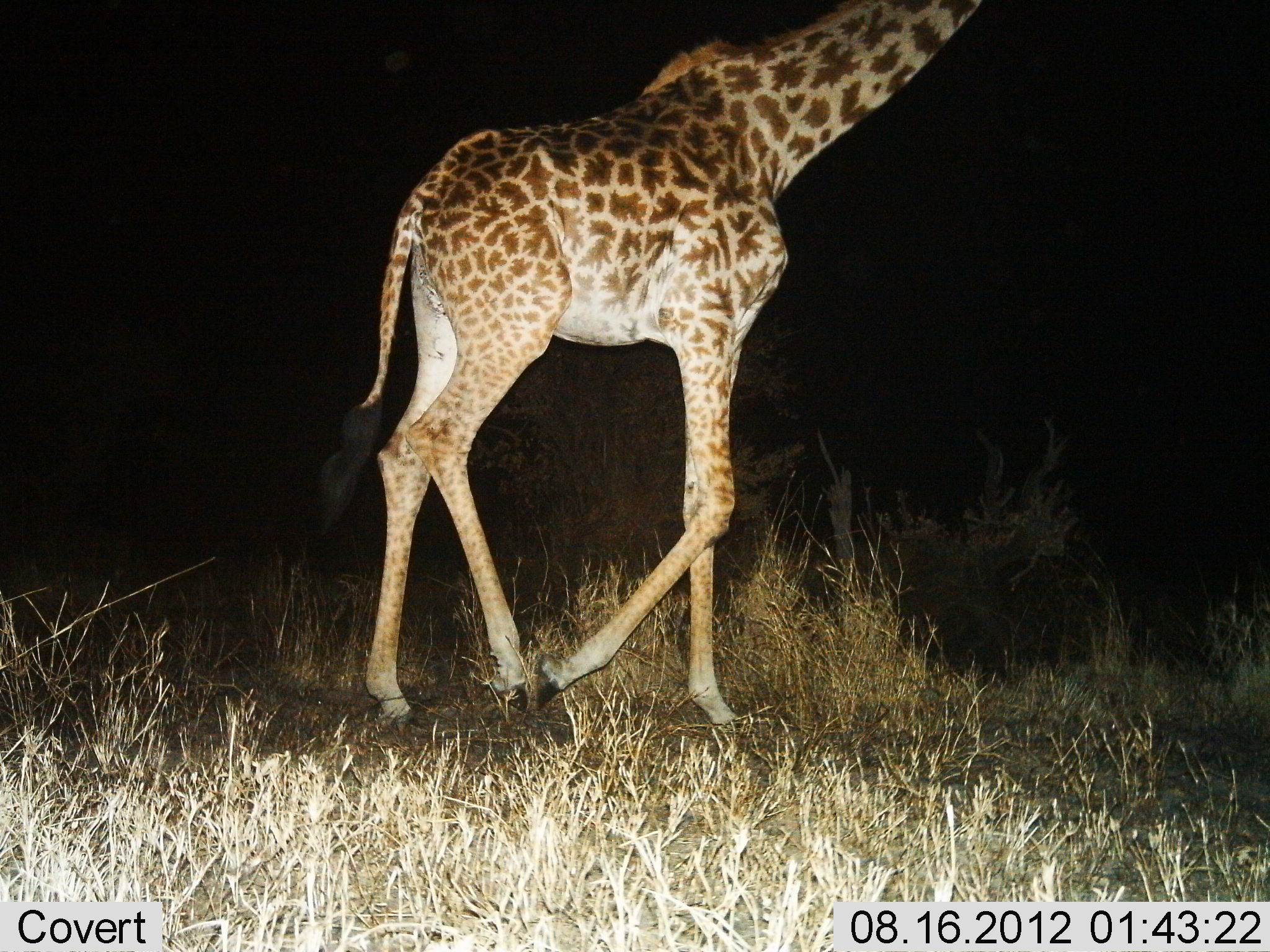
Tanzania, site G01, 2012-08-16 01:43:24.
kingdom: Animalia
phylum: Chordata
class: Mammalia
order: Artiodactyla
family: Giraffidae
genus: Giraffa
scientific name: Giraffa camelopardalis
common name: giraffe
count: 1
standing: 0%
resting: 0%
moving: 100%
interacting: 0%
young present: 0%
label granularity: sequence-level